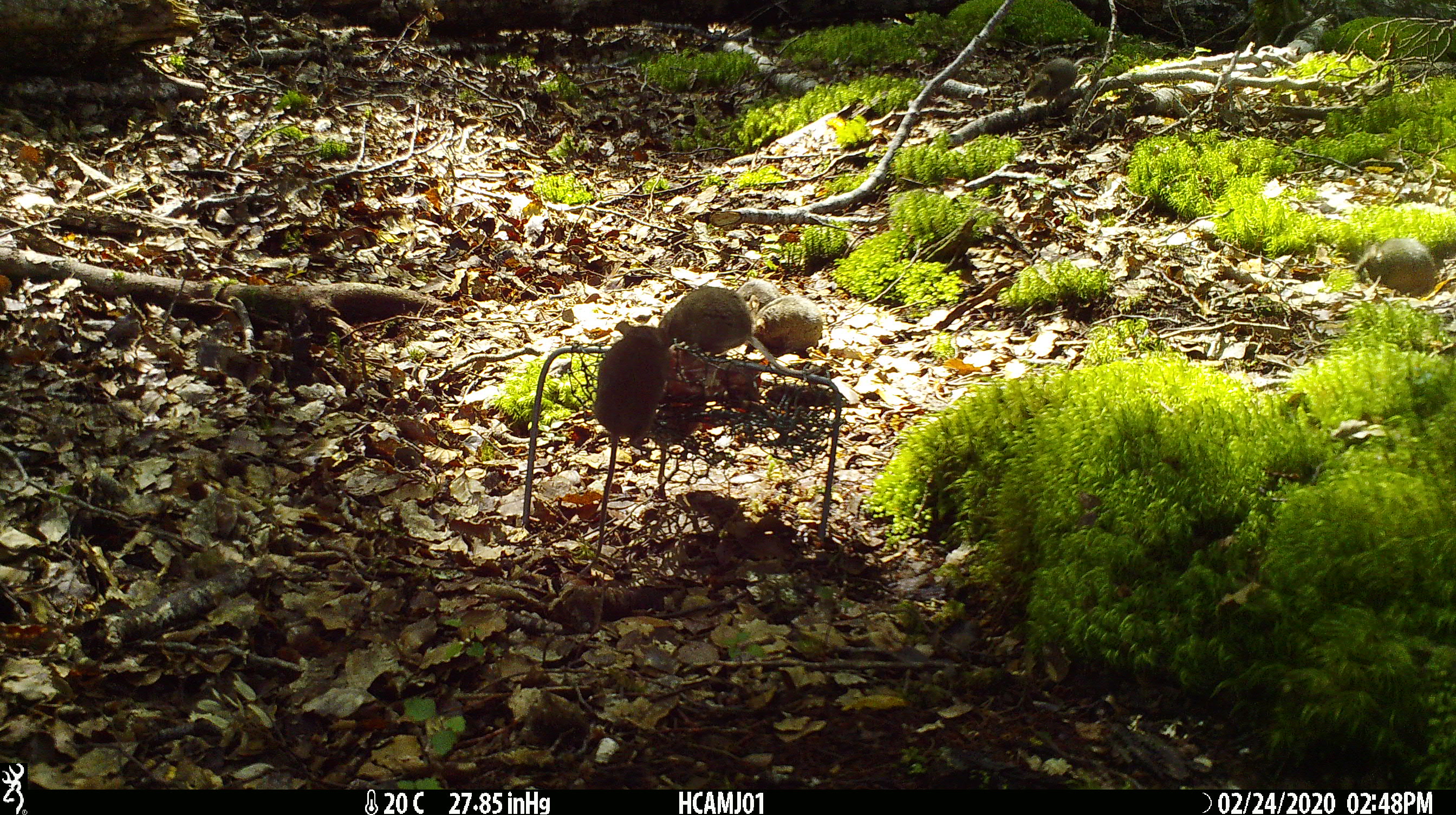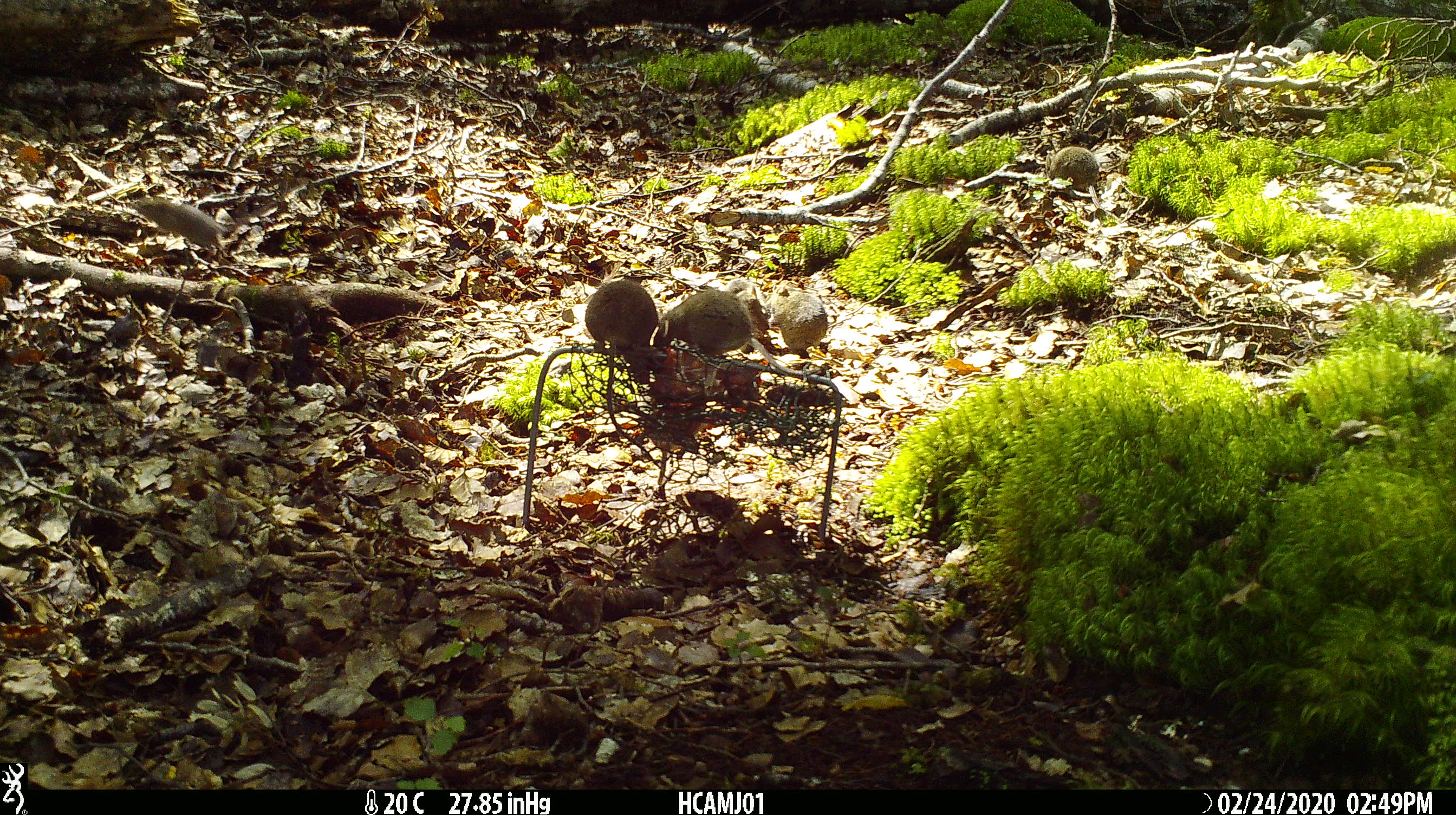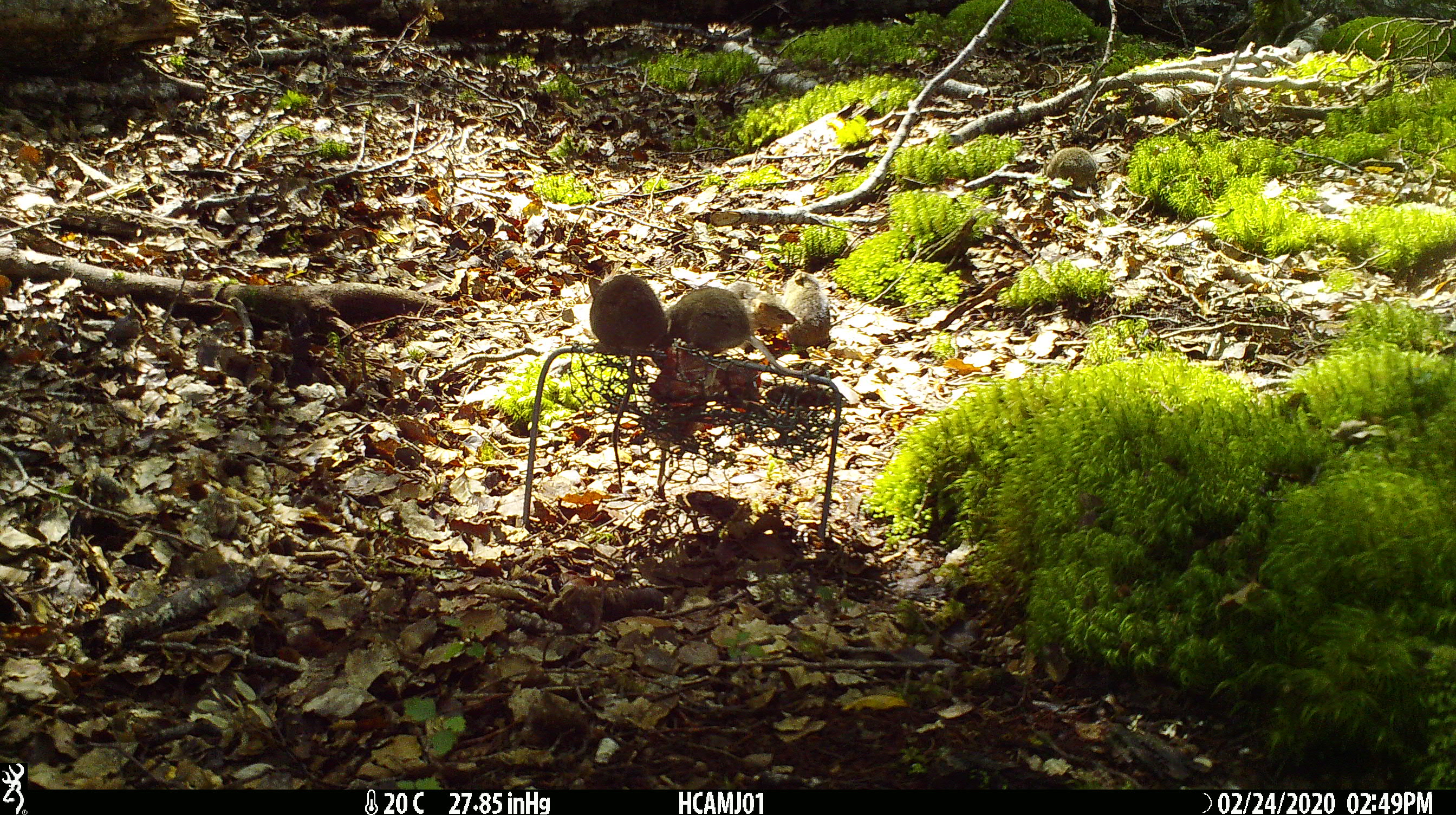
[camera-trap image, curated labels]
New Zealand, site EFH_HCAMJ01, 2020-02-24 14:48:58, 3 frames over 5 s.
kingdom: Animalia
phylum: Chordata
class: Mammalia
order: Rodentia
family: Muridae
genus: Mus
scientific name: Mus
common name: mouse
Mouse (Mus).